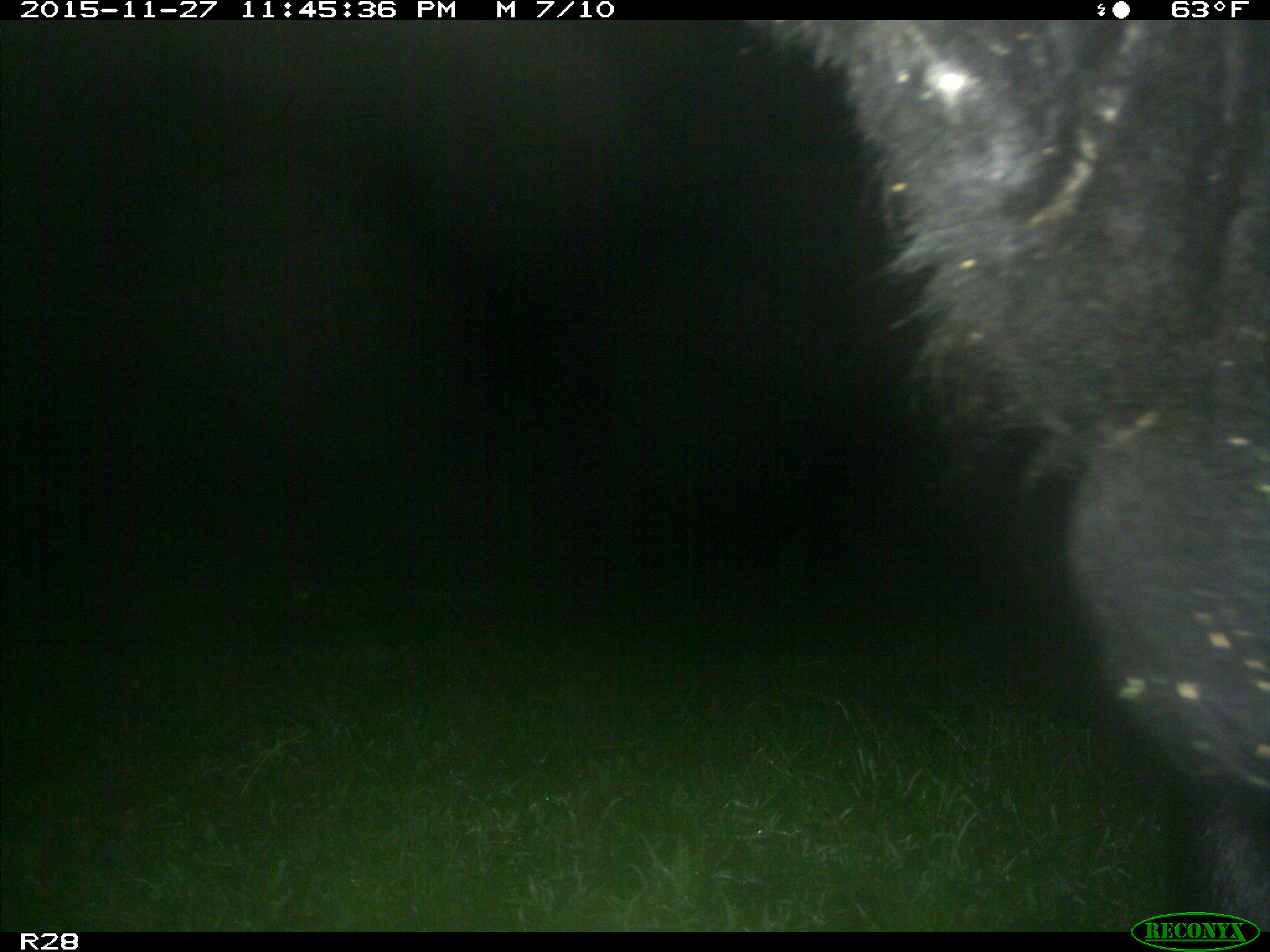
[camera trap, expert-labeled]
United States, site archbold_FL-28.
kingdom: Animalia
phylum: Chordata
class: Mammalia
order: Artiodactyla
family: Bovidae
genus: Bos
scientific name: Bos taurus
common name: domestic cow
Bos taurus (domestic cow).